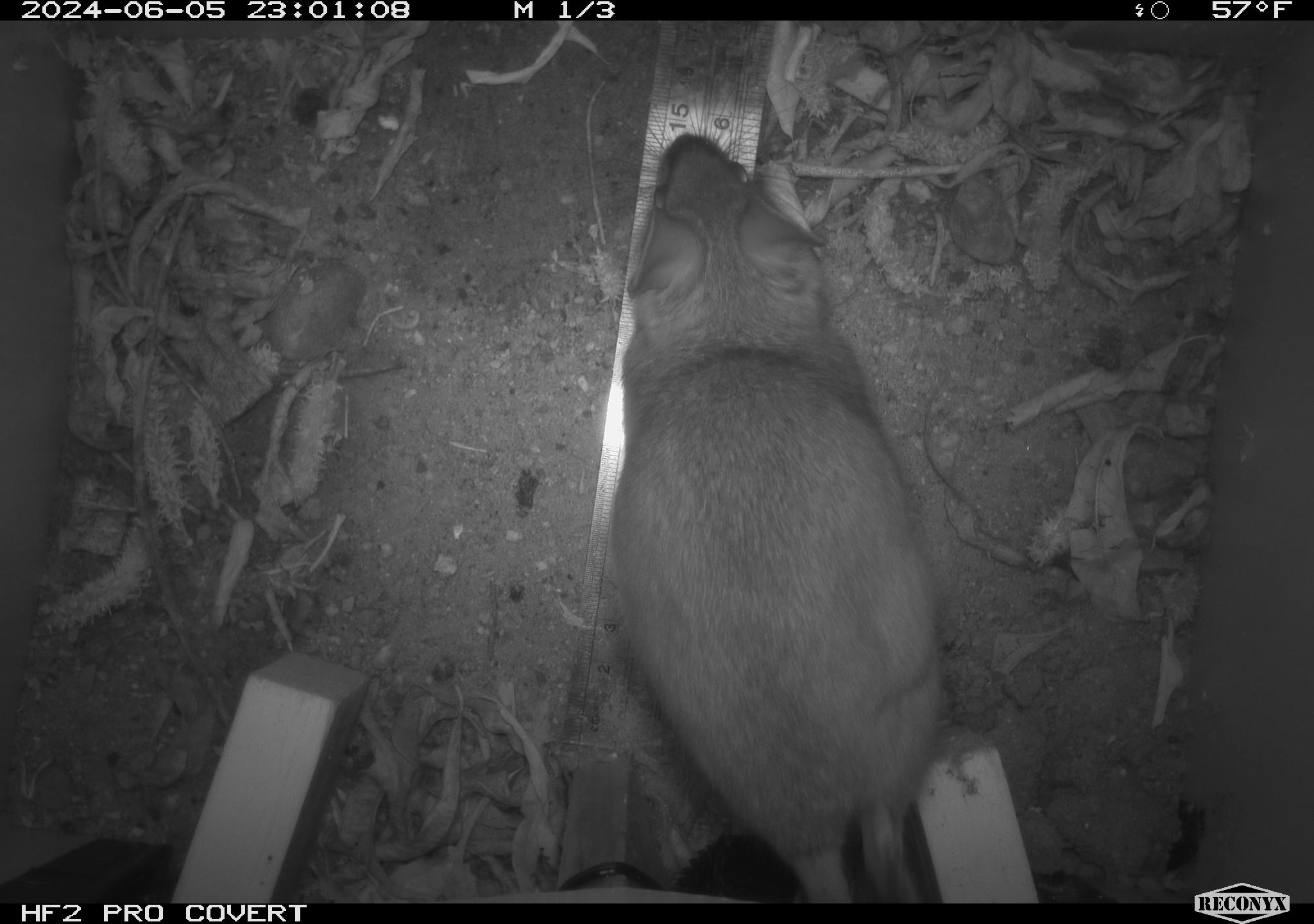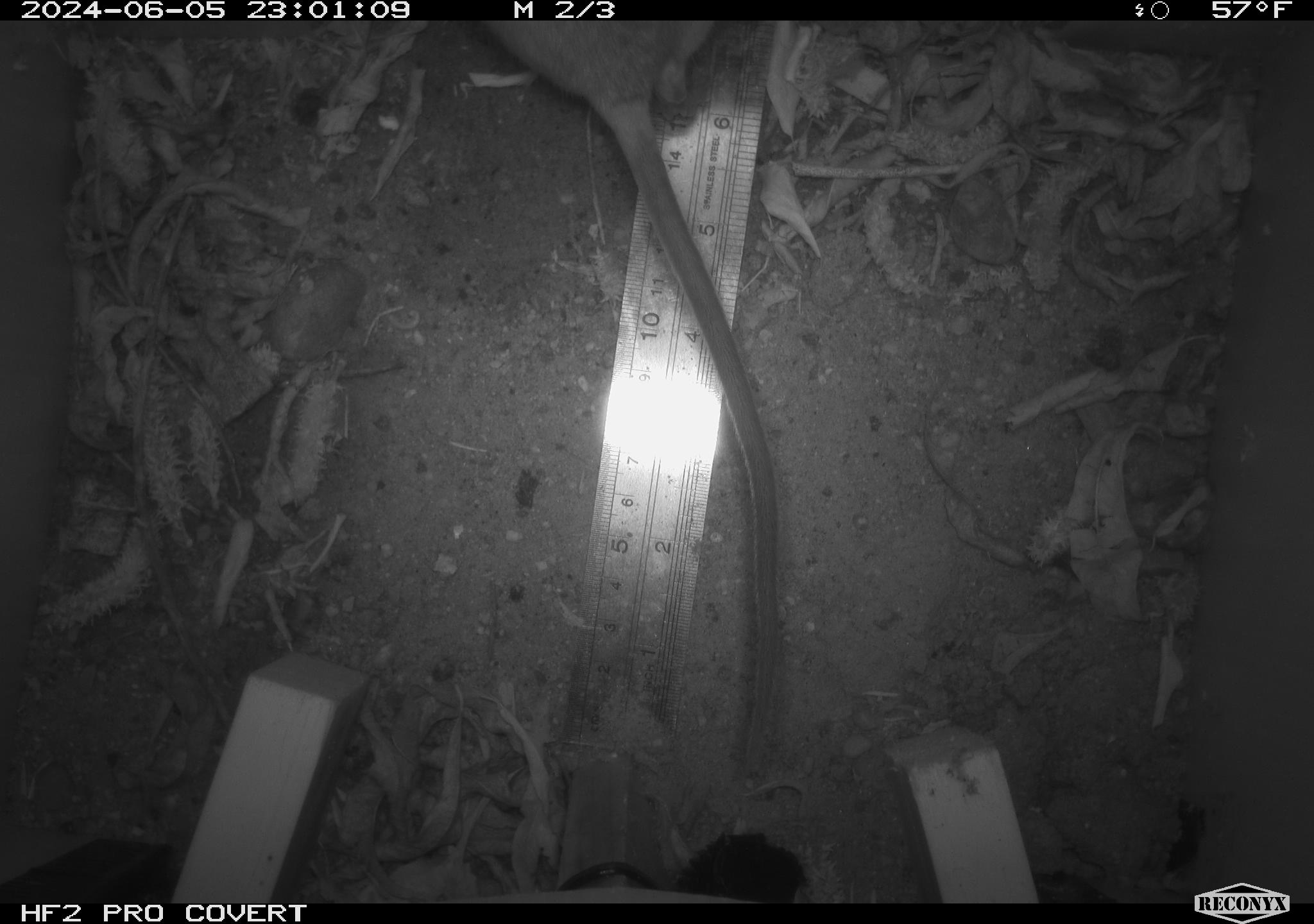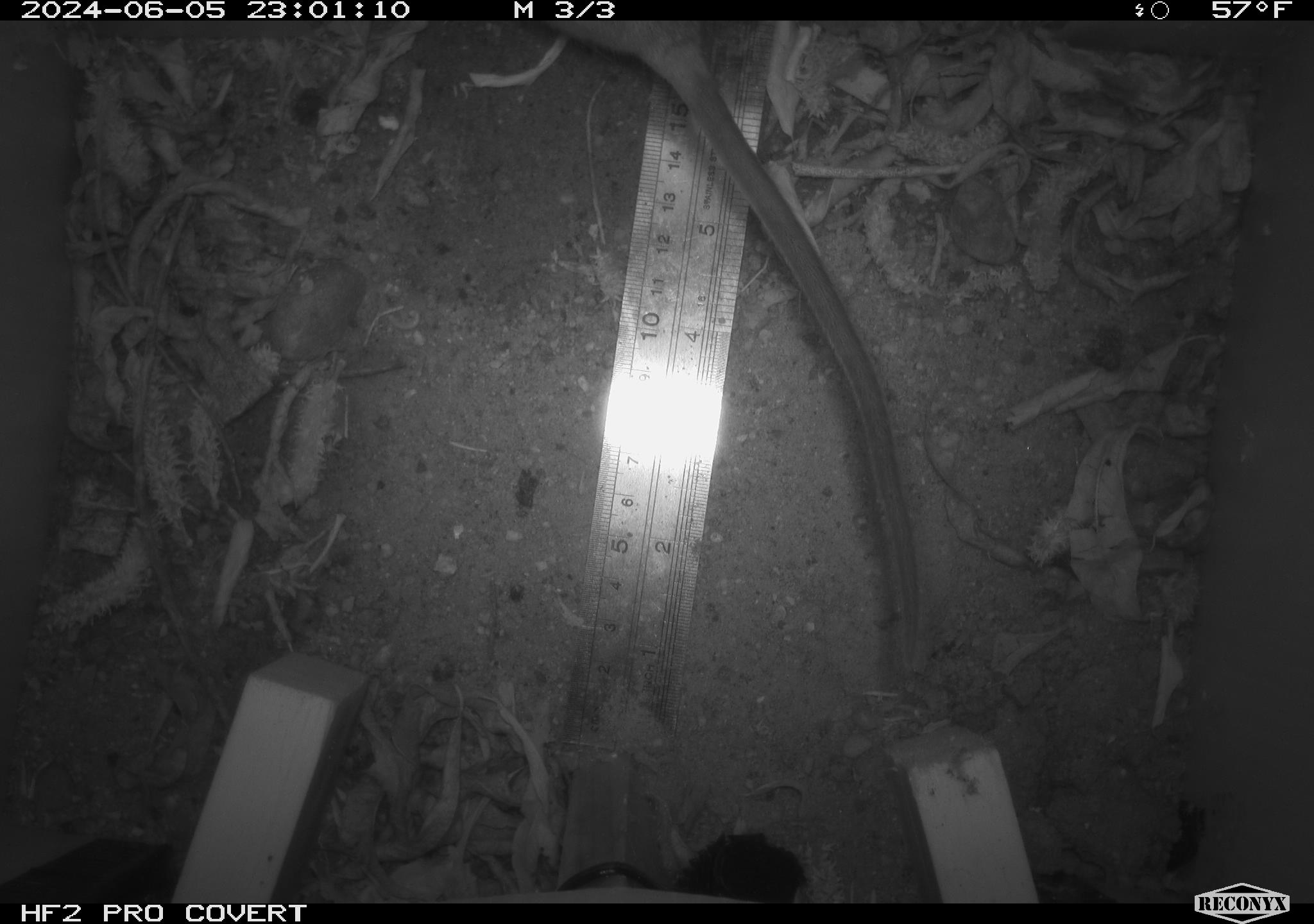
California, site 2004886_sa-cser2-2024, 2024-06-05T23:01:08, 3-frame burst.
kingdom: Animalia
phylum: Chordata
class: Mammalia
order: Rodentia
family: Muridae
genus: Rattus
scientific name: Rattus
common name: rat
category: rattus species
Rattus species (rat) (Rattus).